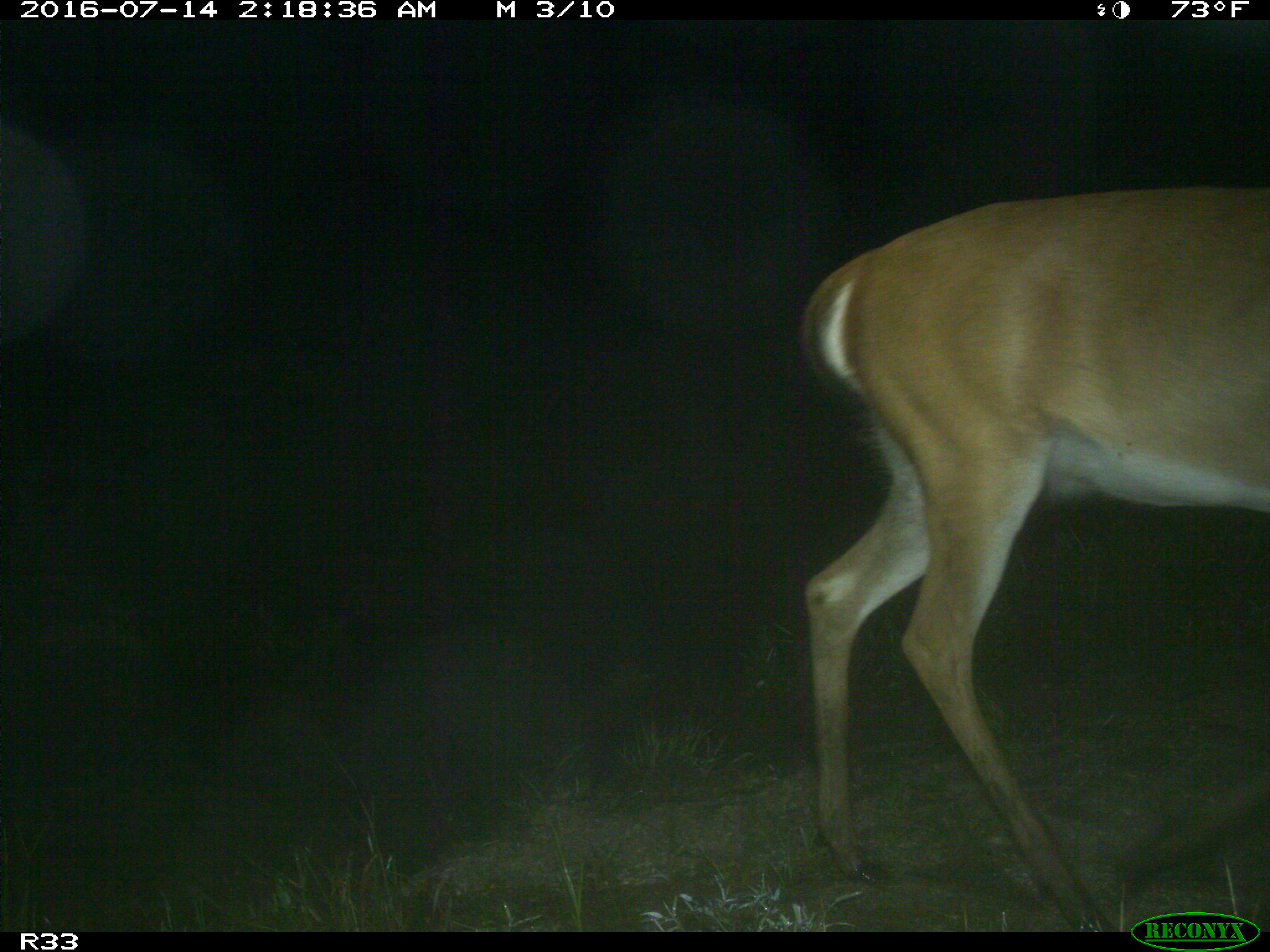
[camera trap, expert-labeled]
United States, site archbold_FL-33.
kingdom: Animalia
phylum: Chordata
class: Mammalia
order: Artiodactyla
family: Cervidae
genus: Odocoileus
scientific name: Odocoileus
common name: deer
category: unidentified deer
Unidentified deer (deer) (Odocoileus).